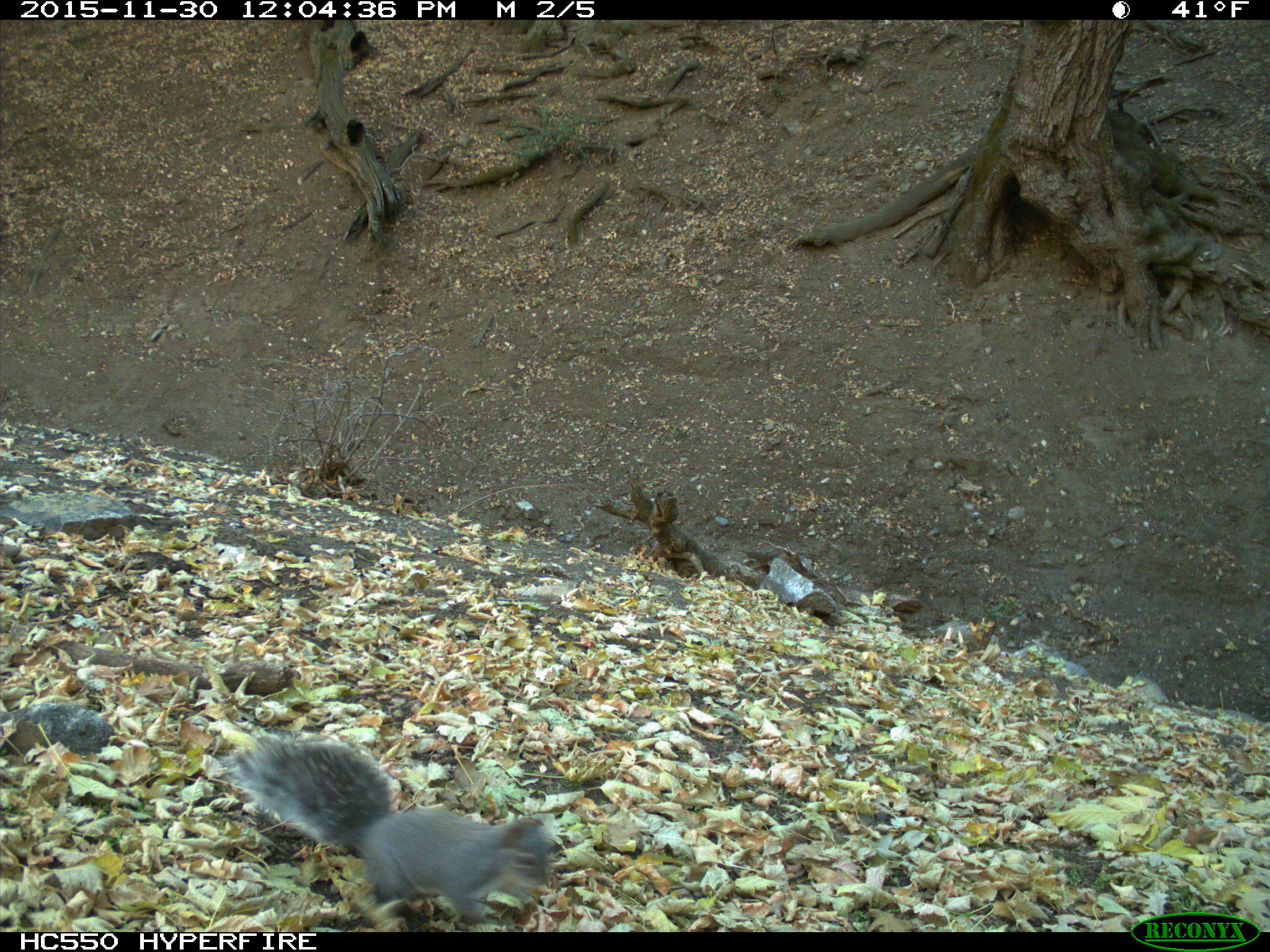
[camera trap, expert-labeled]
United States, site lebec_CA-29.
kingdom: Animalia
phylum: Chordata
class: Mammalia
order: Rodentia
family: Sciuridae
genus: Sciurus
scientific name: Sciurus carolinensis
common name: eastern gray squirrel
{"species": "Sciurus carolinensis (eastern gray squirrel)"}